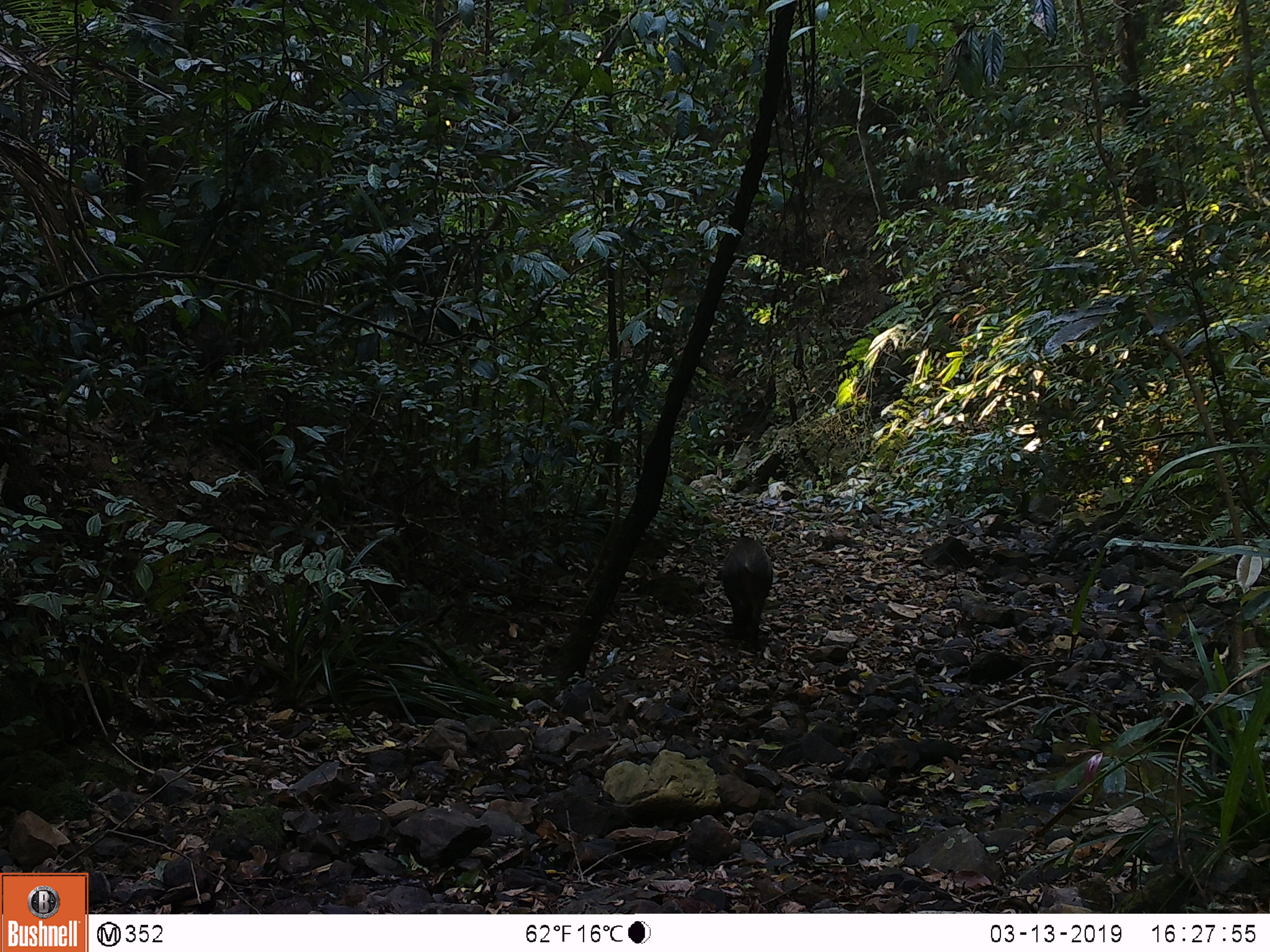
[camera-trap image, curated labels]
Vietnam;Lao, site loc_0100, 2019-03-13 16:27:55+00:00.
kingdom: Animalia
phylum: Chordata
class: Mammalia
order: Artiodactyla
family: Suidae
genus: Sus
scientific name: Sus scrofa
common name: eurasian wild pig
Eurasian wild pig (Sus scrofa). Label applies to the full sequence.